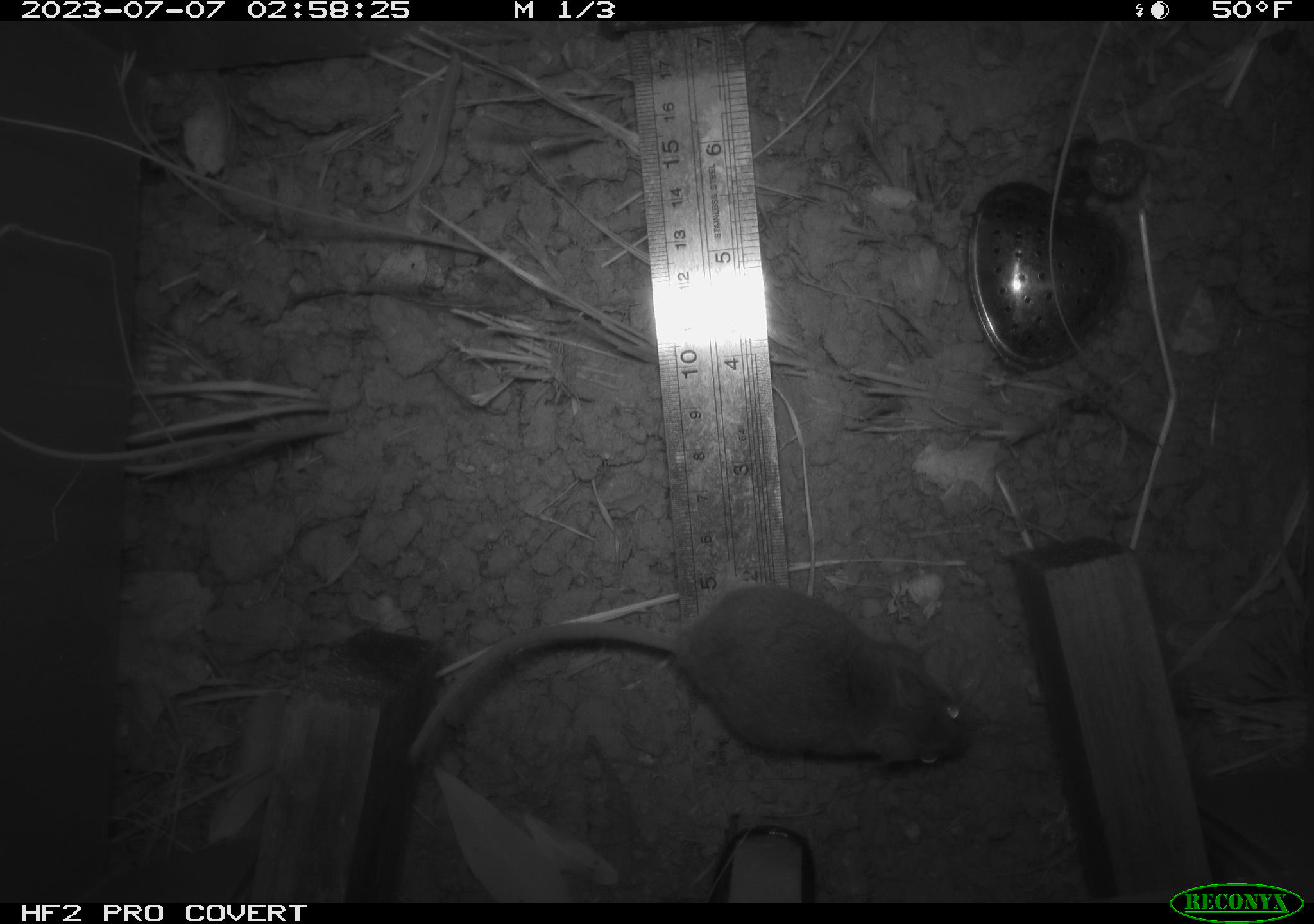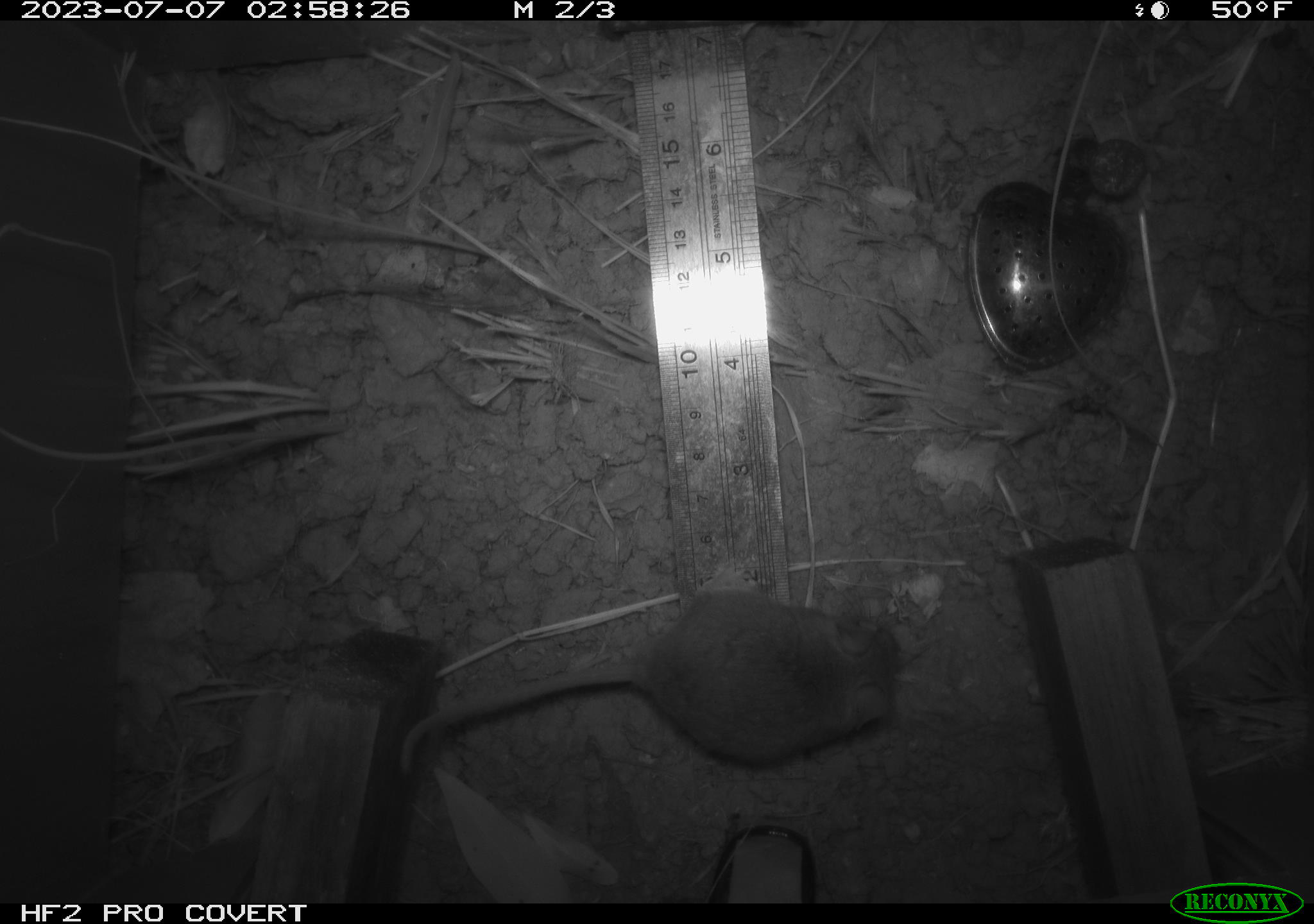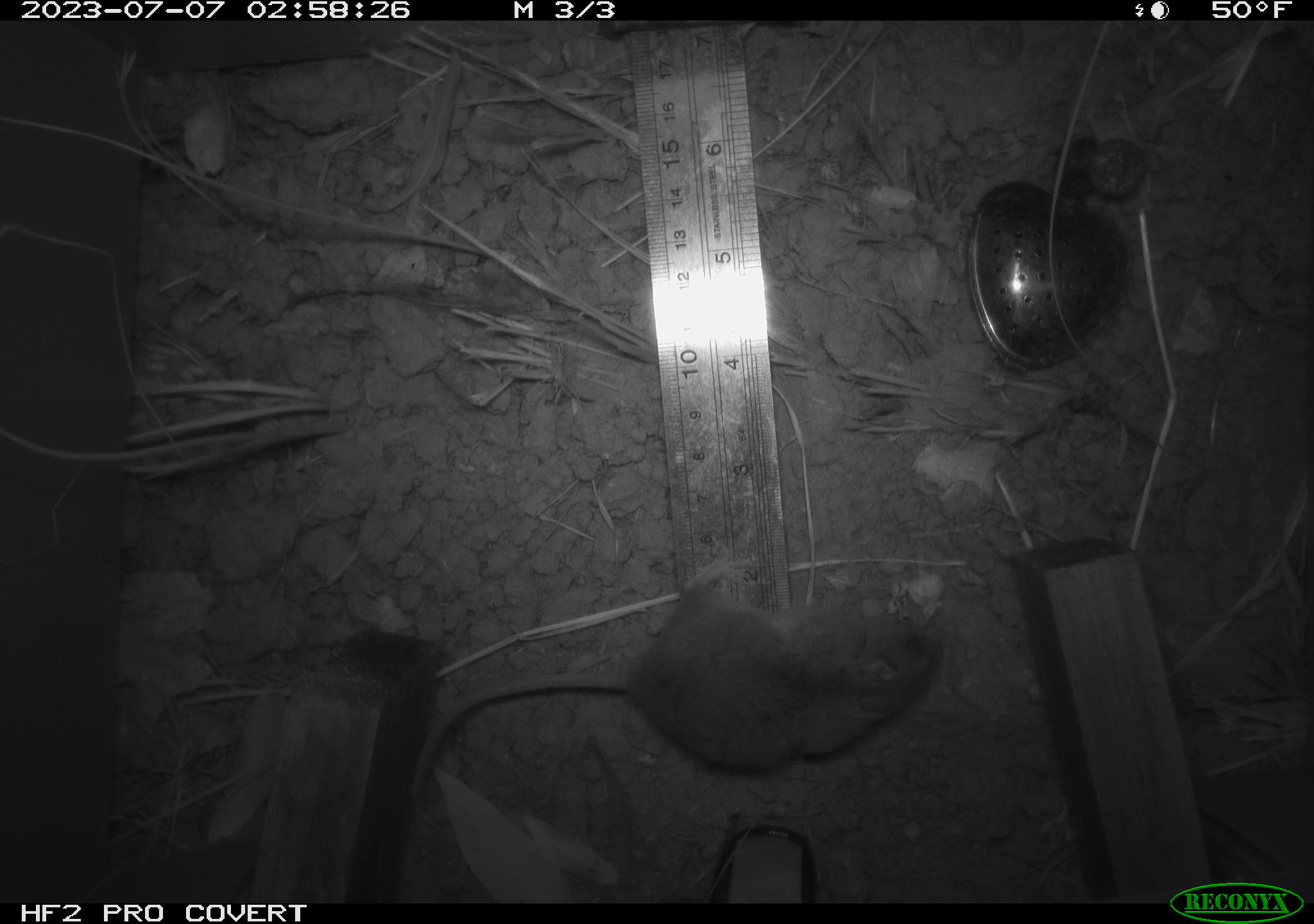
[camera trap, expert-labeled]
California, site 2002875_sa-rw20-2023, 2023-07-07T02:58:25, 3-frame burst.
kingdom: Animalia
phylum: Chordata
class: Mammalia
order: Rodentia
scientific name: Rodentia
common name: mouse species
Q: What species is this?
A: Mouse species (Rodentia).